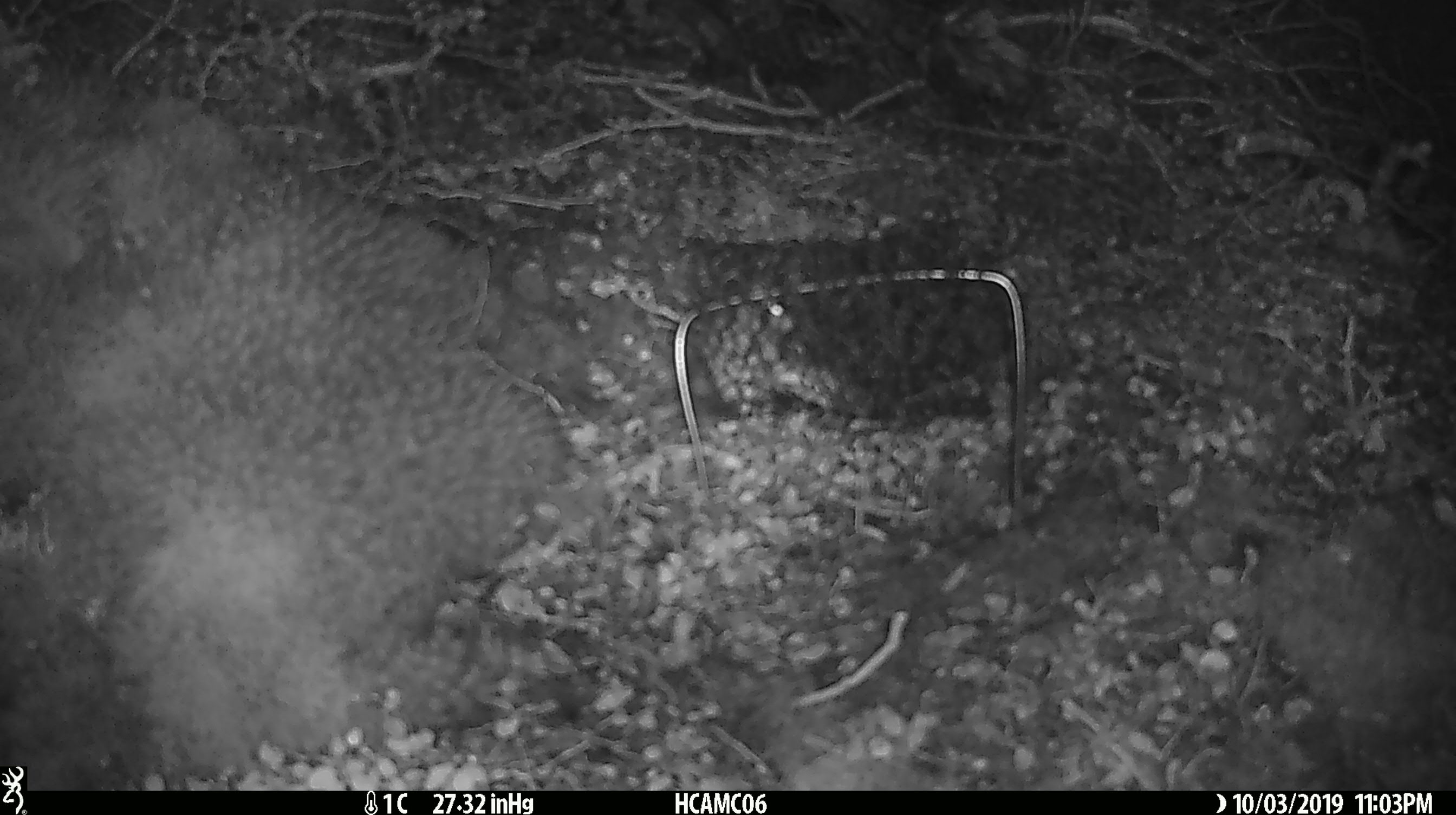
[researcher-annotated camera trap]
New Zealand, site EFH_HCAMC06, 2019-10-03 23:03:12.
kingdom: Animalia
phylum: Chordata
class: Mammalia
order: Rodentia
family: Muridae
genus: Mus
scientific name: Mus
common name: mouse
Mouse (Mus).